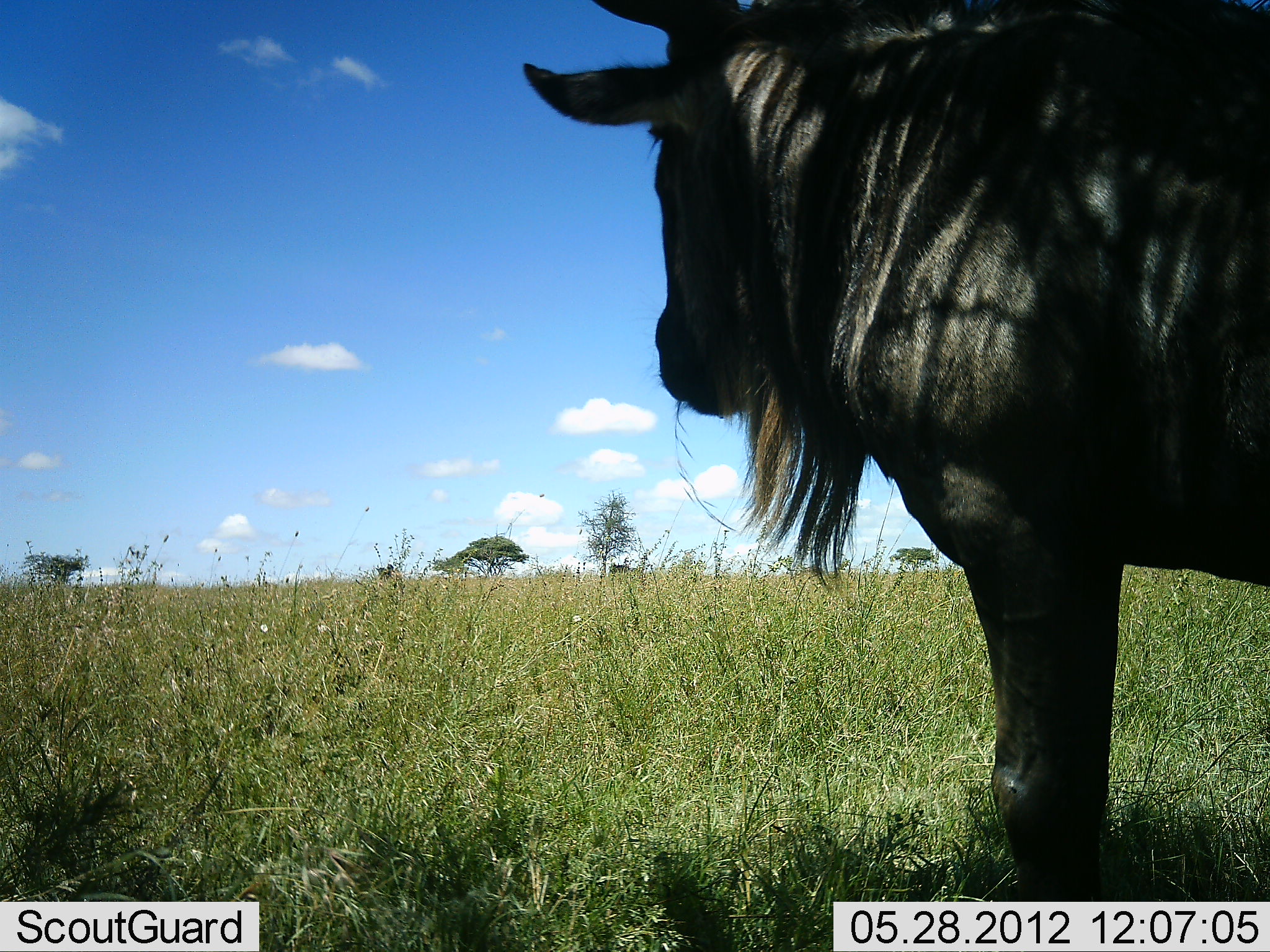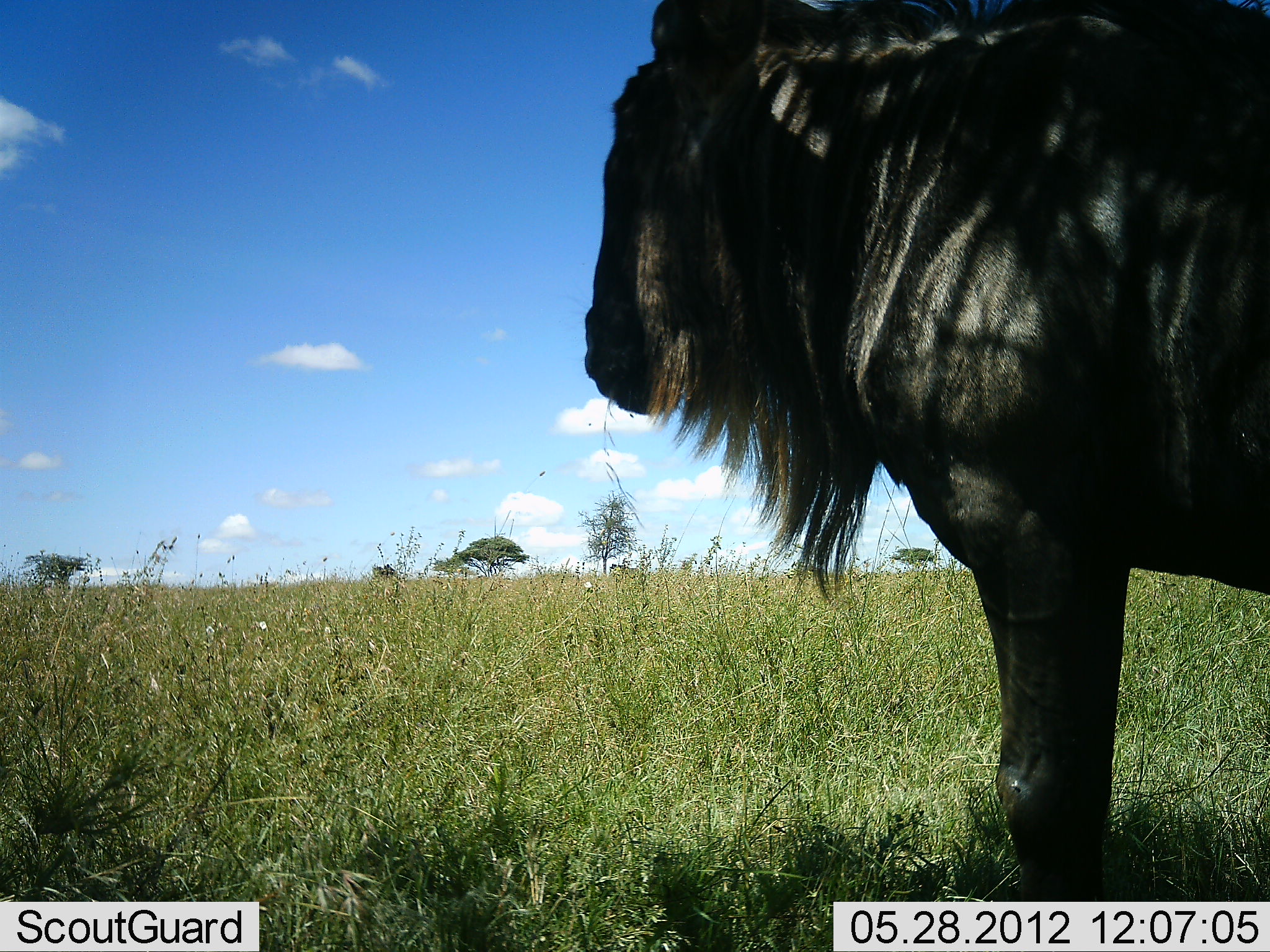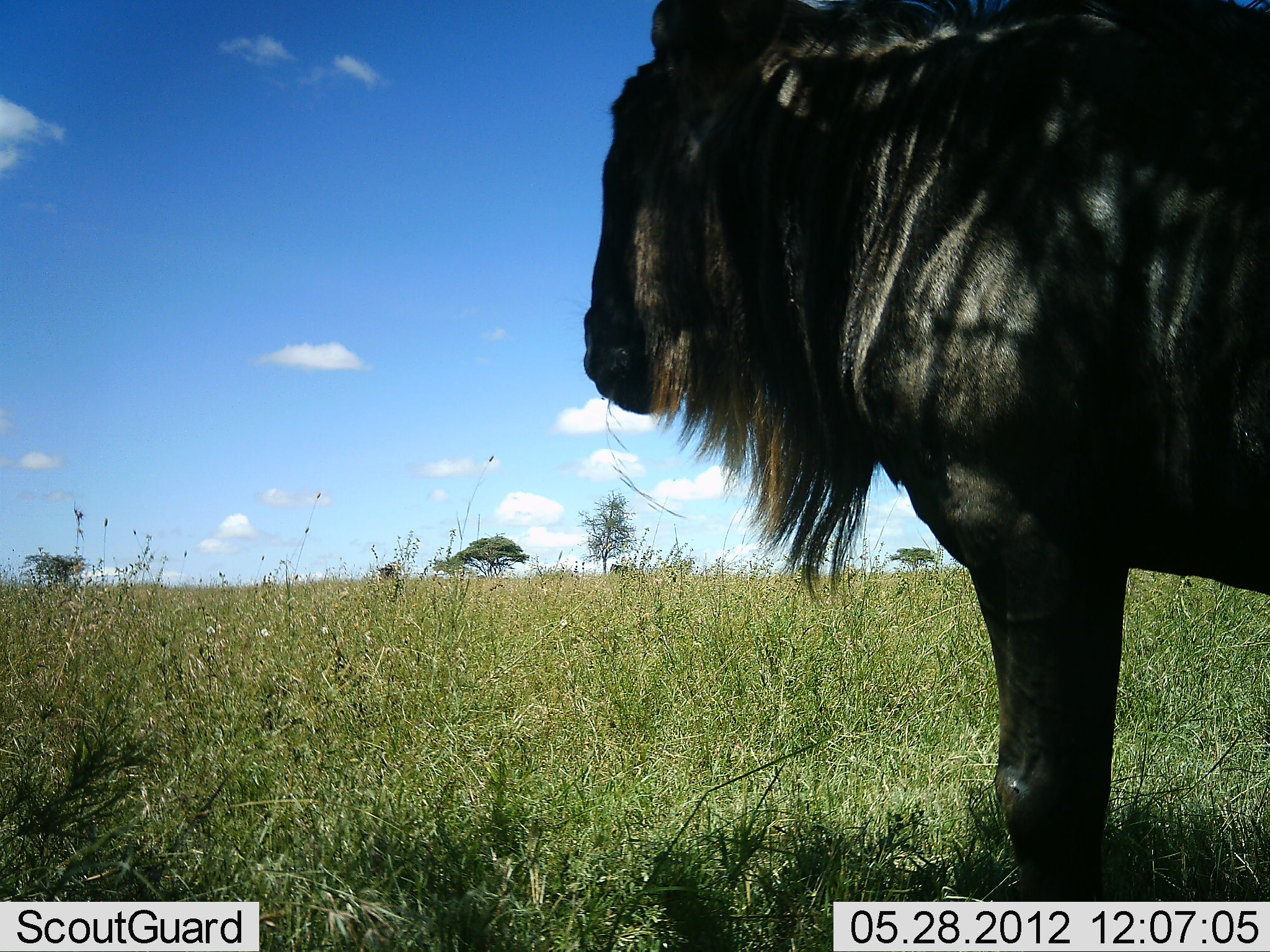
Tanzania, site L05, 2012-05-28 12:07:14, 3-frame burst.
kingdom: Animalia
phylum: Chordata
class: Mammalia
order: Artiodactyla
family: Bovidae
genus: Connochaetes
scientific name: Connochaetes taurinus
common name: blue wildebeest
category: wildebeest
Wildebeest (blue wildebeest) (Connochaetes taurinus), count 1. Behavior (volunteer vote fractions): standing 100%, resting 0%, moving 0%, interacting 0%. Young present (vote fraction): 0%. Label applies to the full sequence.